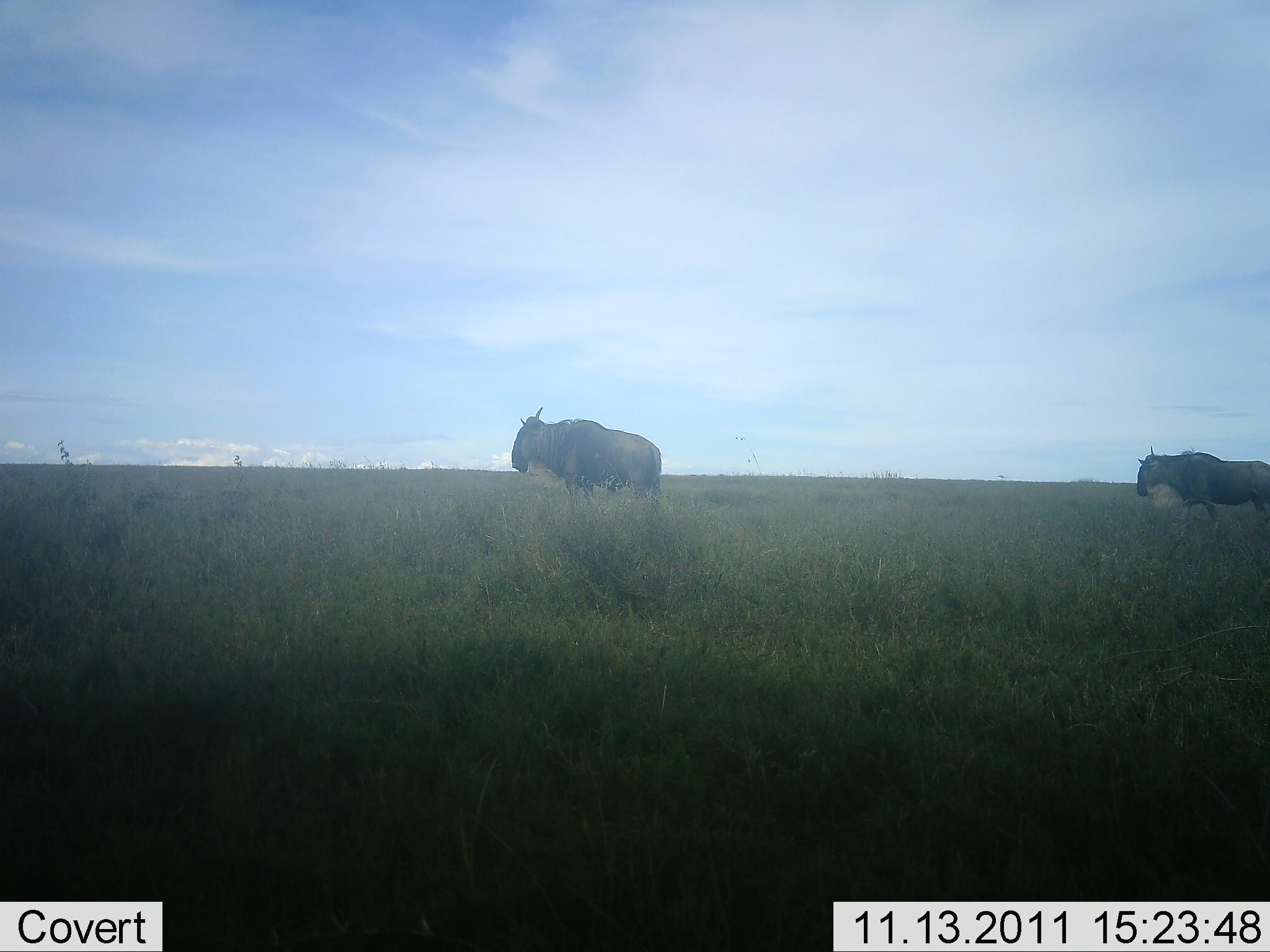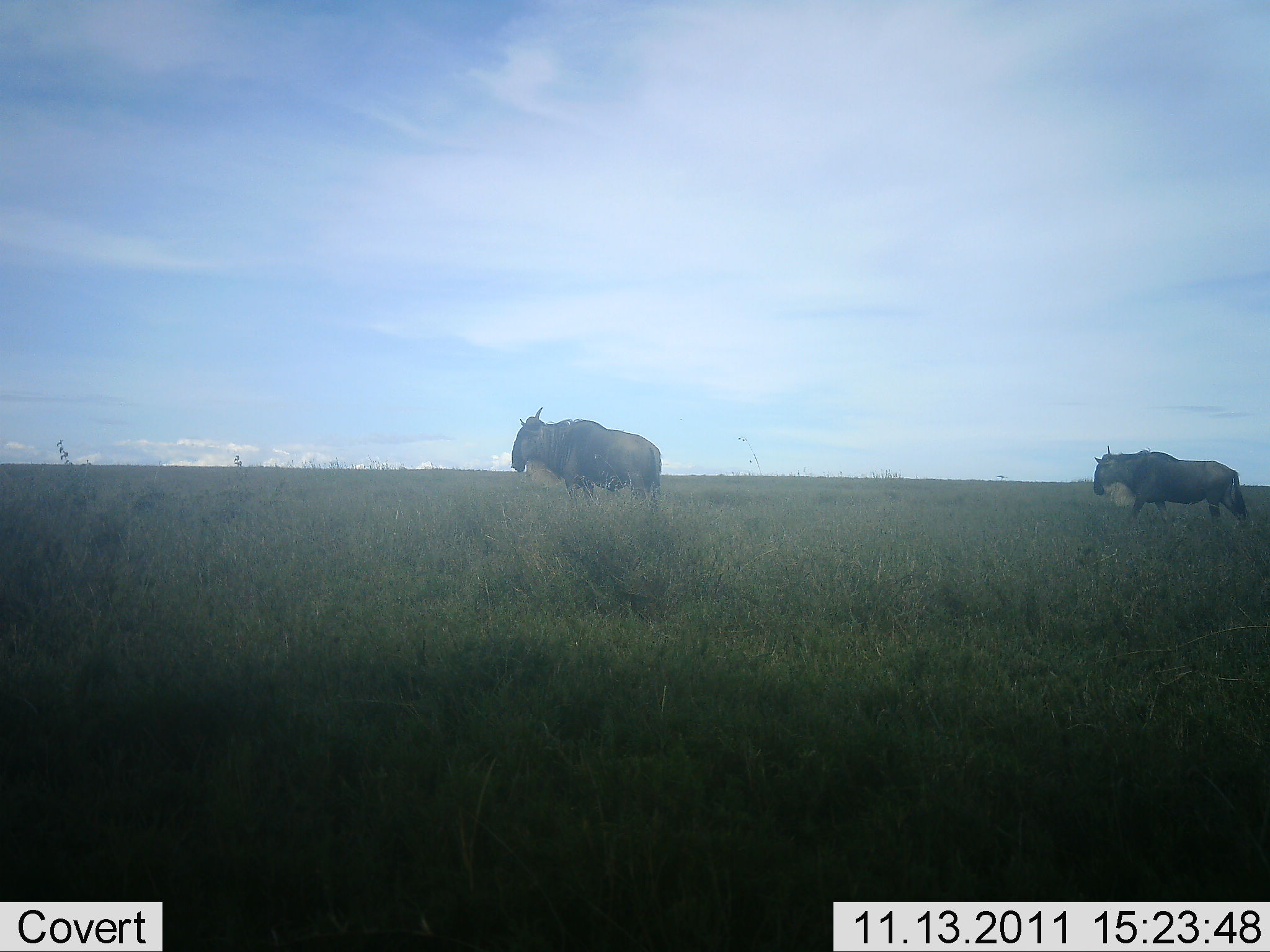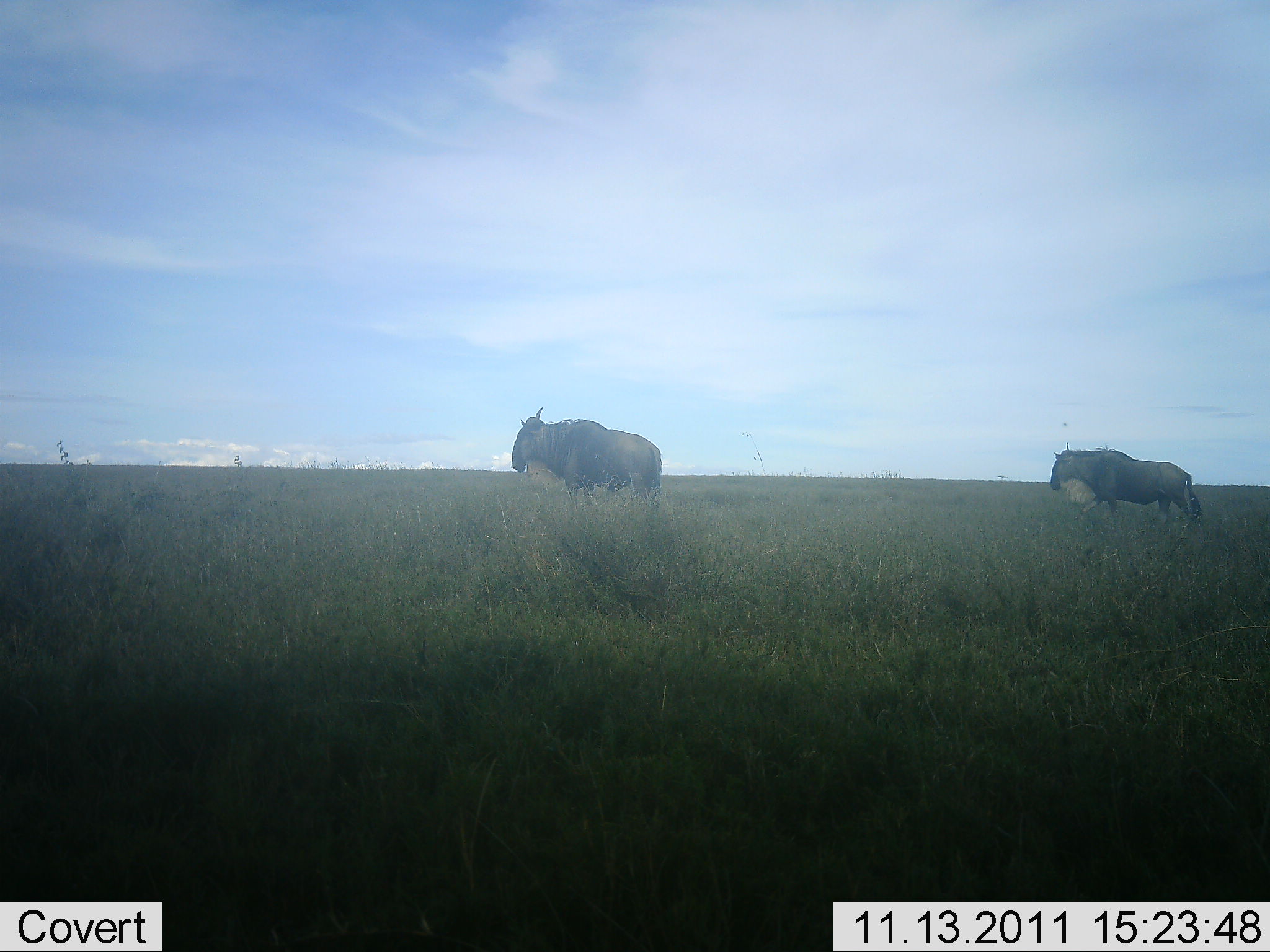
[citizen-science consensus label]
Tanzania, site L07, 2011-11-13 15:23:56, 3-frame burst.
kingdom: Animalia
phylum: Chordata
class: Mammalia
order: Artiodactyla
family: Bovidae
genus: Connochaetes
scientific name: Connochaetes taurinus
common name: blue wildebeest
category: wildebeest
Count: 2.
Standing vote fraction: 73%.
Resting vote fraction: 0%.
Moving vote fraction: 91%.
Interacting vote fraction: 0%.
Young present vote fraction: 0%.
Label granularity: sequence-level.